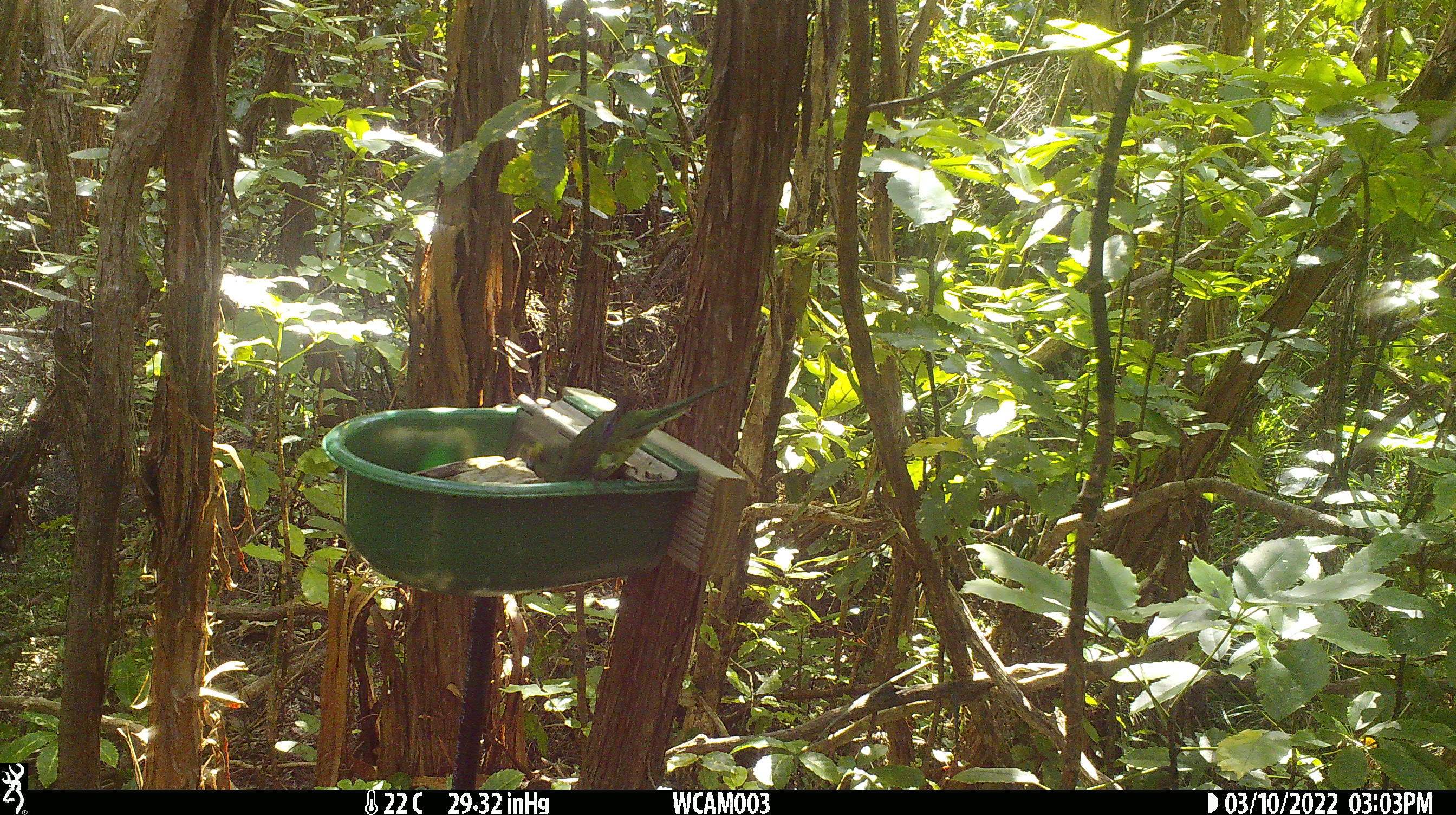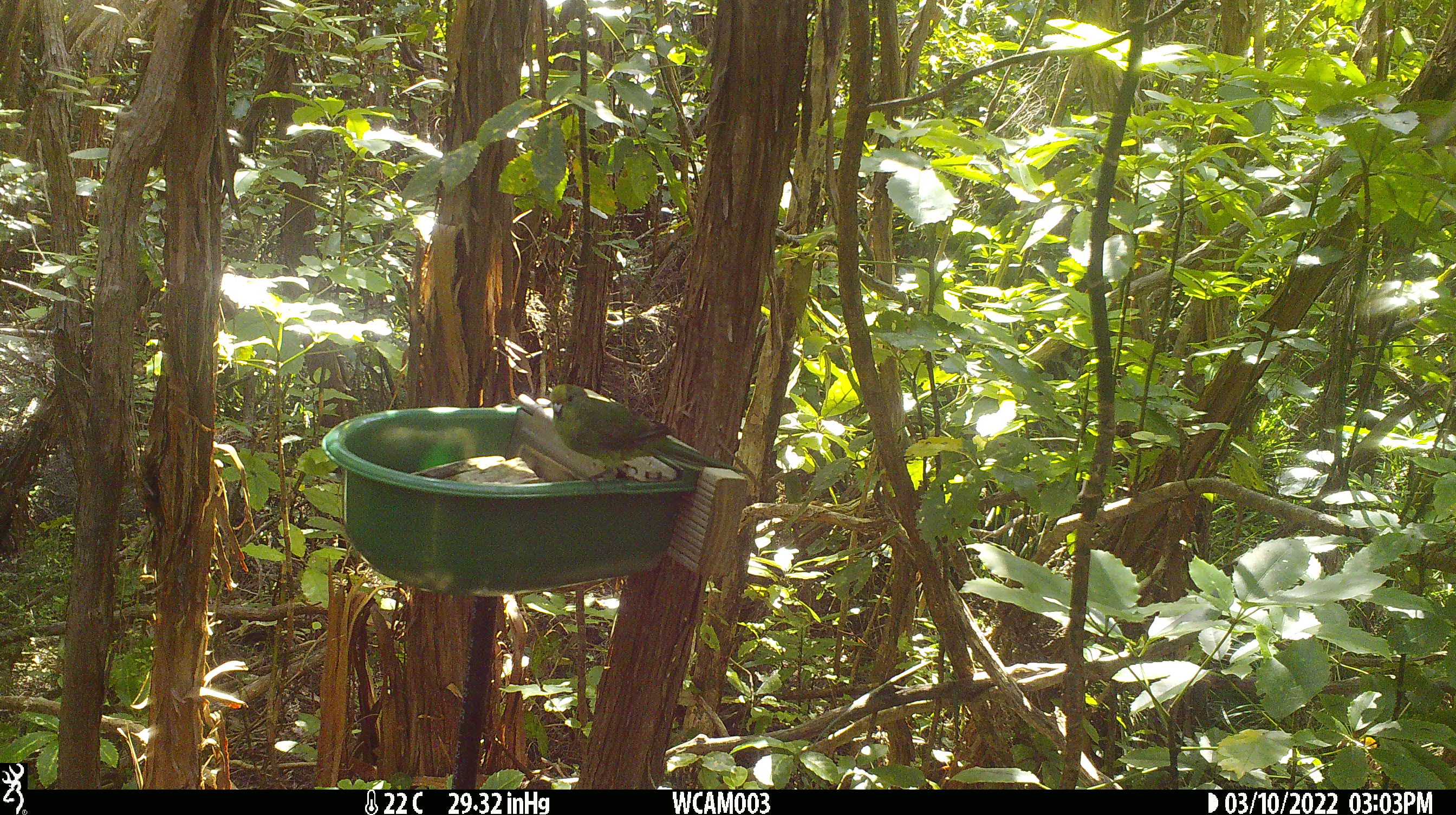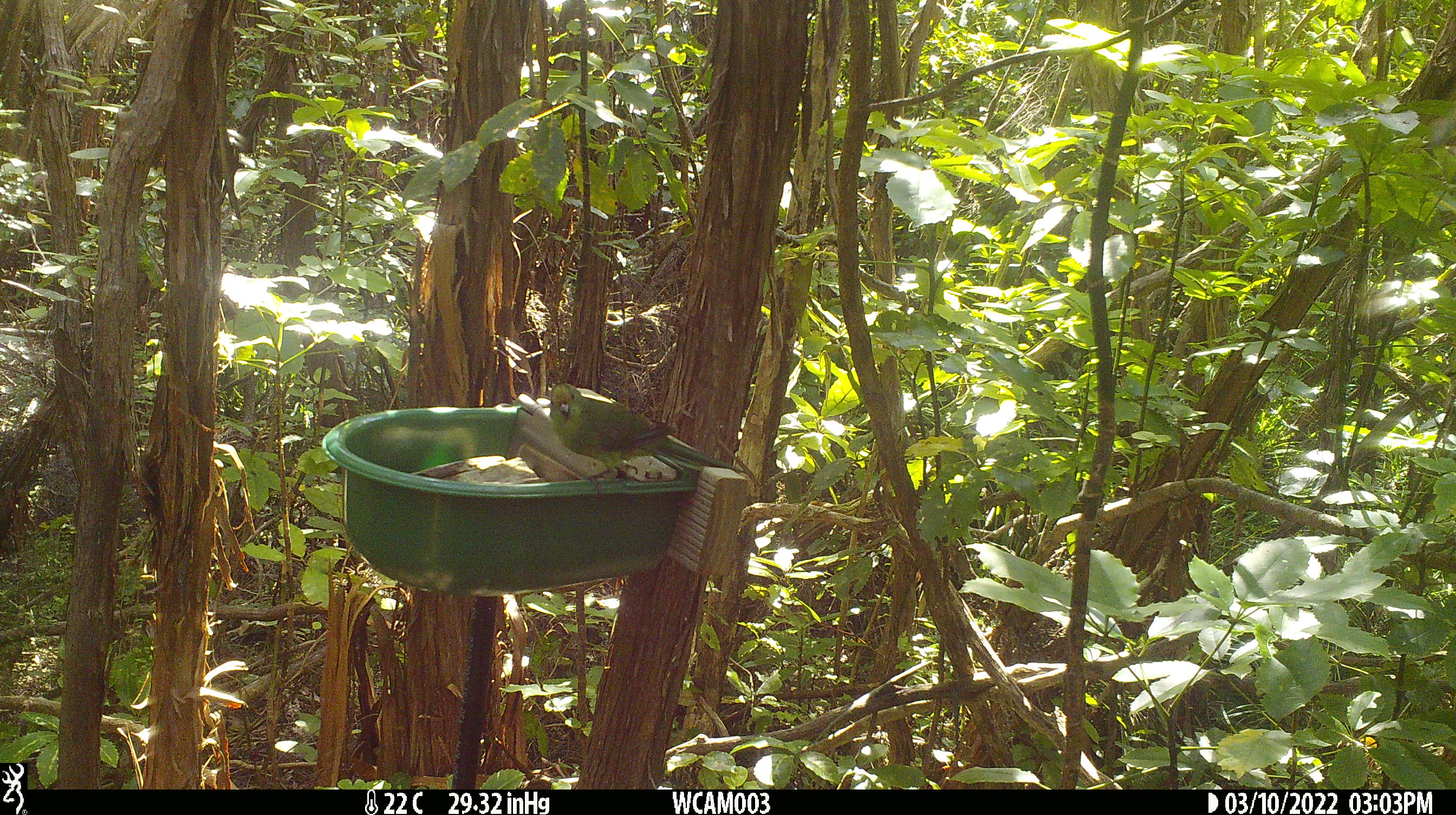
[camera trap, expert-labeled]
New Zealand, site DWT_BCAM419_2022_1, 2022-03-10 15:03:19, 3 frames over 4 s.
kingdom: Animalia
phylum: Chordata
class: Aves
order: Psittaciformes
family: Psittaculidae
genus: Cyanoramphus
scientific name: Cyanoramphus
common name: parakeet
Parakeet (Cyanoramphus).